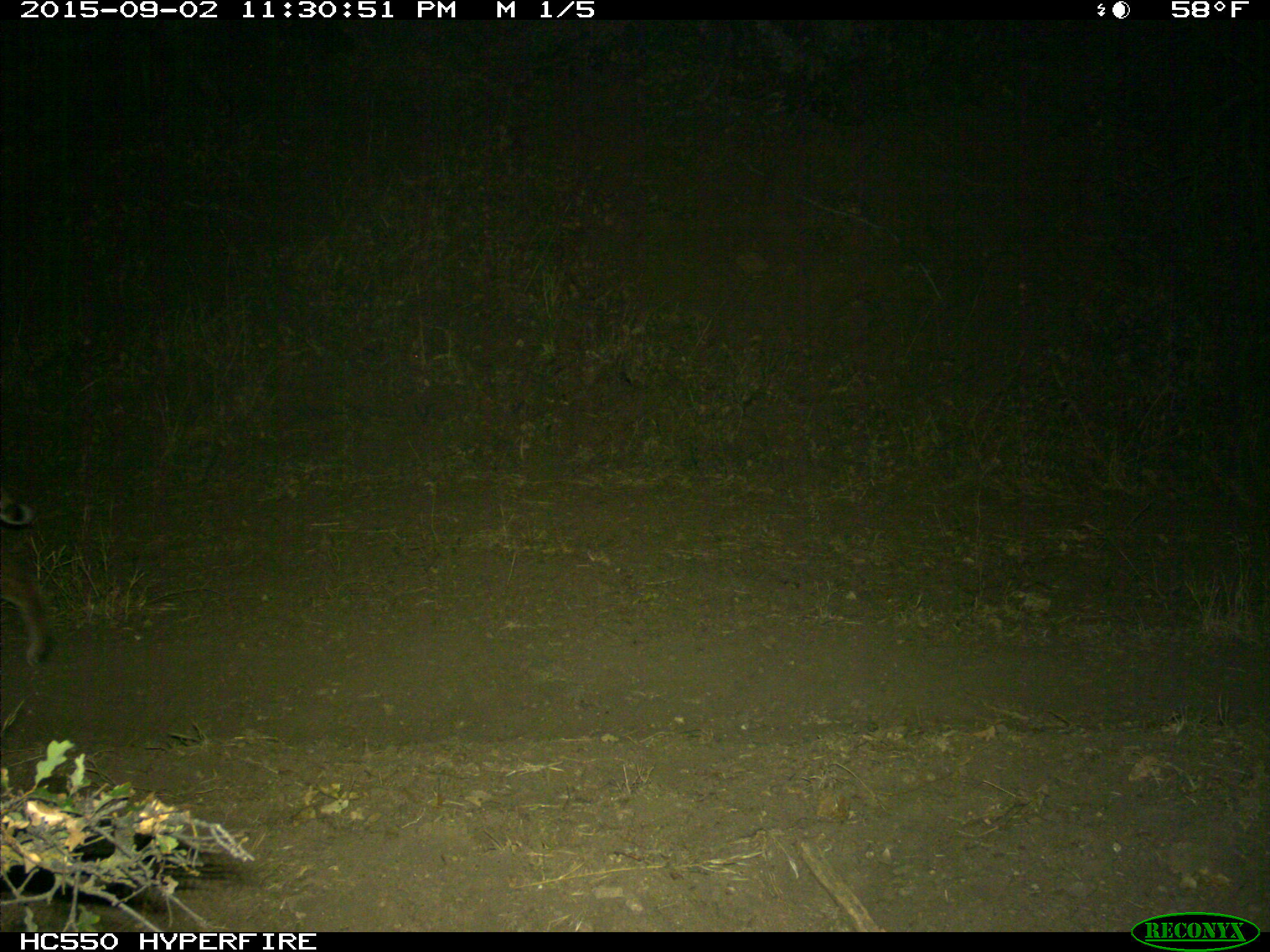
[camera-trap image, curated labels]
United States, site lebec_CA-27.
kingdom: Animalia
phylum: Chordata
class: Mammalia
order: Carnivora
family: Felidae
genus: Lynx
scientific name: Lynx rufus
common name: bobcat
Lynx rufus (bobcat).